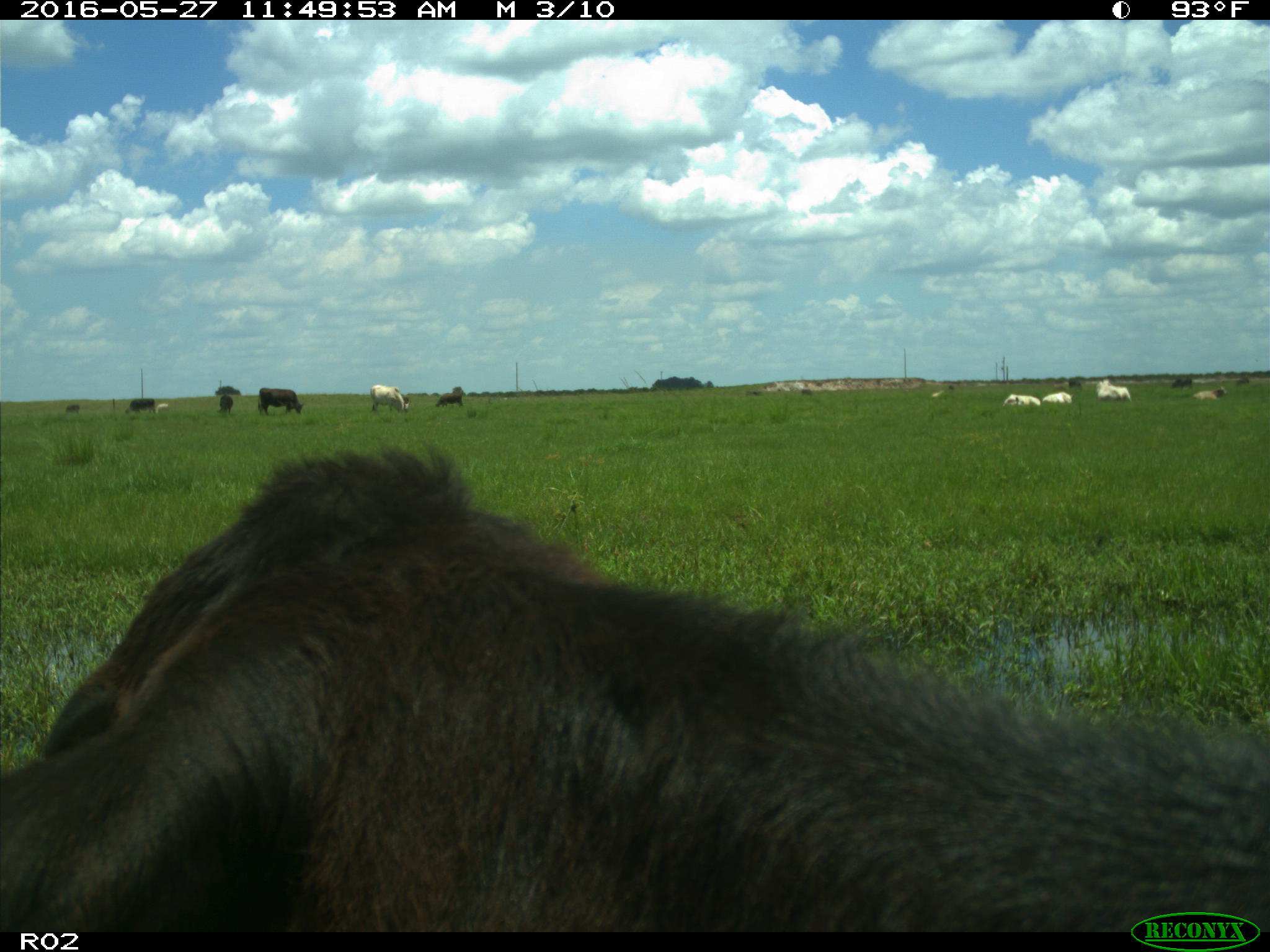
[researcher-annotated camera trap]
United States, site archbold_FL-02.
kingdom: Animalia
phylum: Chordata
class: Mammalia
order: Artiodactyla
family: Bovidae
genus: Bos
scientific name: Bos taurus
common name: domestic cow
Bos taurus (domestic cow).